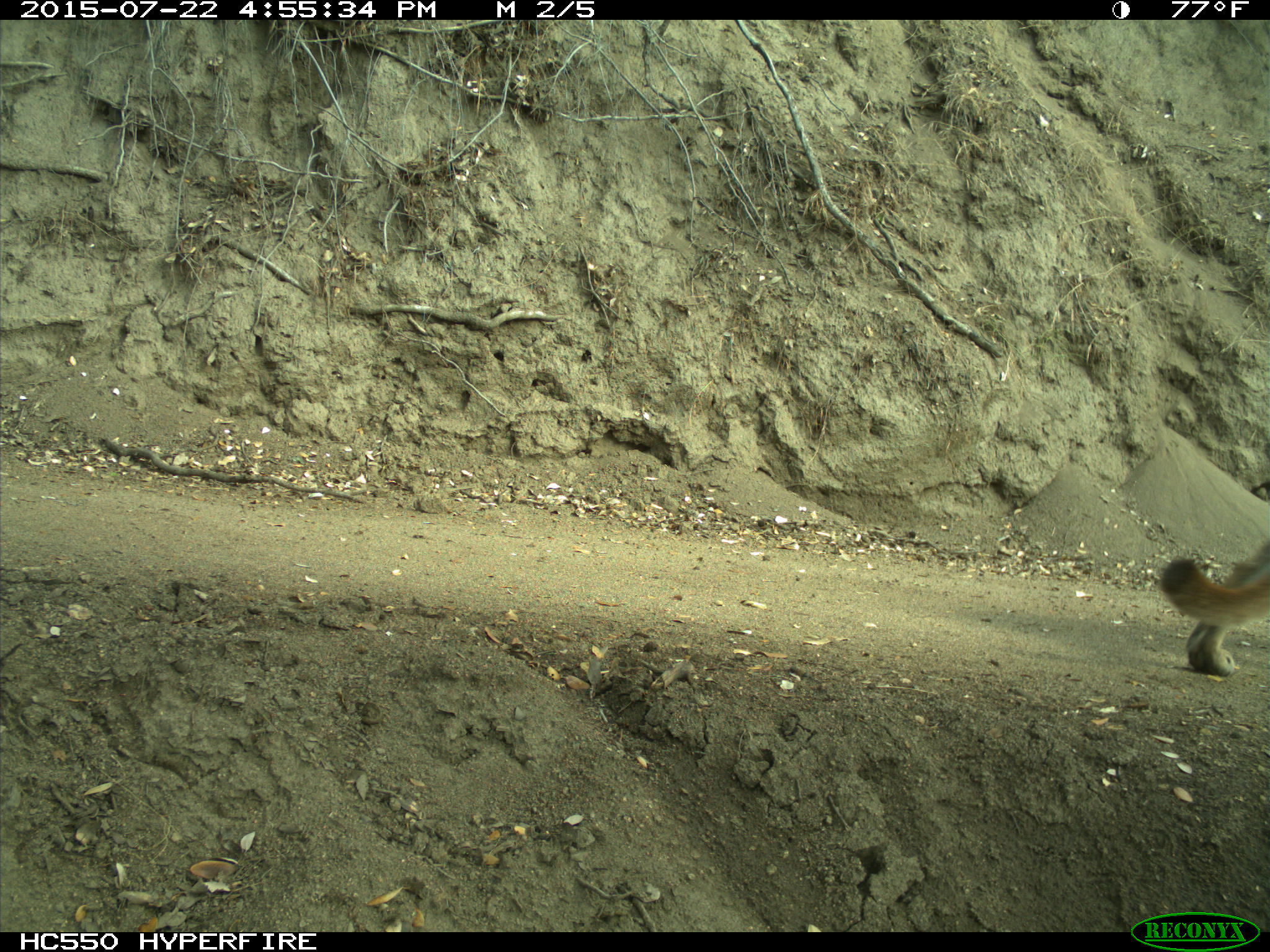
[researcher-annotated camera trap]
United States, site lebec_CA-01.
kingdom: Animalia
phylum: Chordata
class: Mammalia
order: Carnivora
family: Felidae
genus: Puma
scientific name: Puma concolor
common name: mountain lion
Puma concolor (mountain lion).